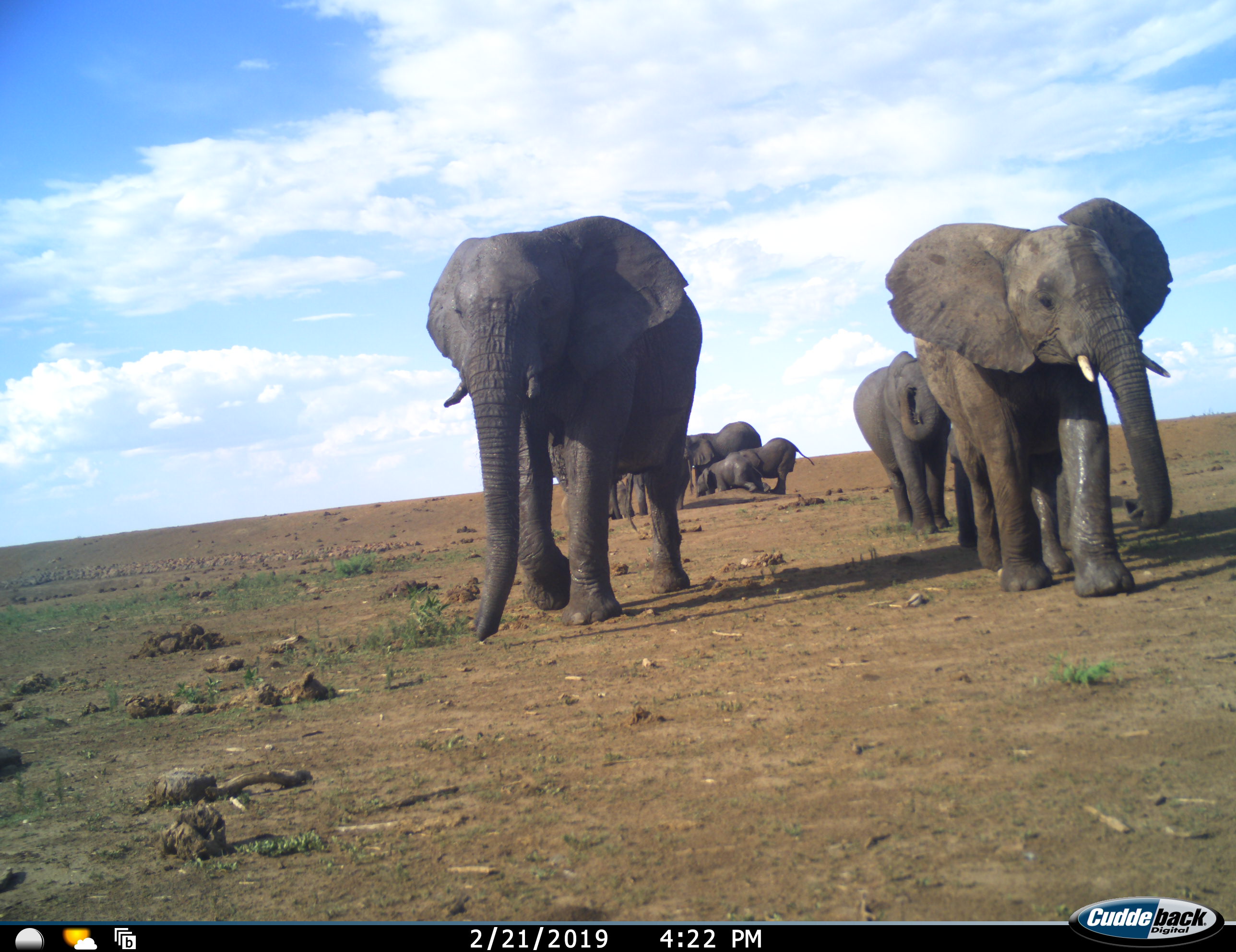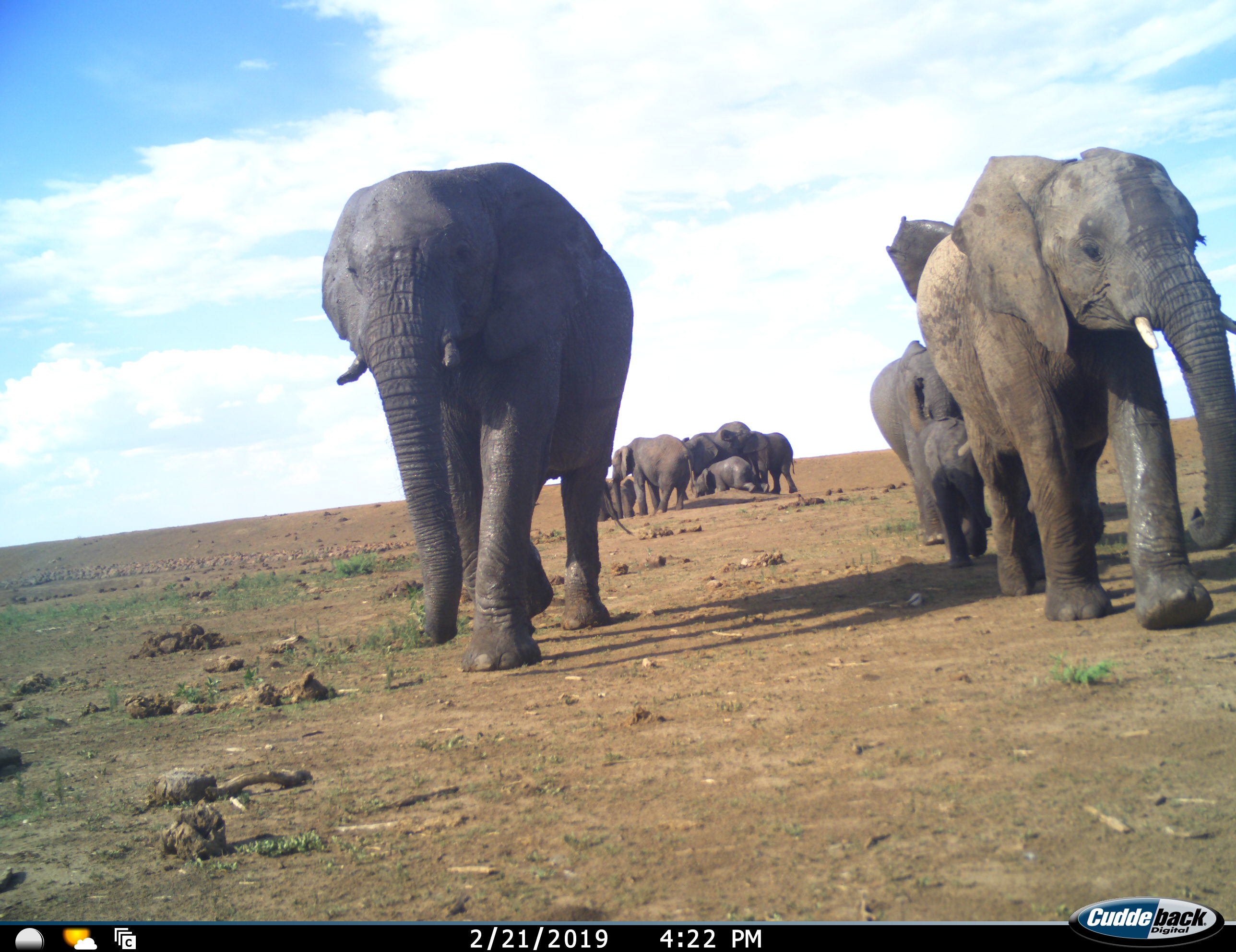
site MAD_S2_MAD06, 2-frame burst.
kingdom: Animalia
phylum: Chordata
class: Mammalia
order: Proboscidea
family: Elephantidae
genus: Loxodonta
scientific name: Loxodonta africana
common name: african bush elephant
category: elephant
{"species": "elephant (african bush elephant) (Loxodonta africana)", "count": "10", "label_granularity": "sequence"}